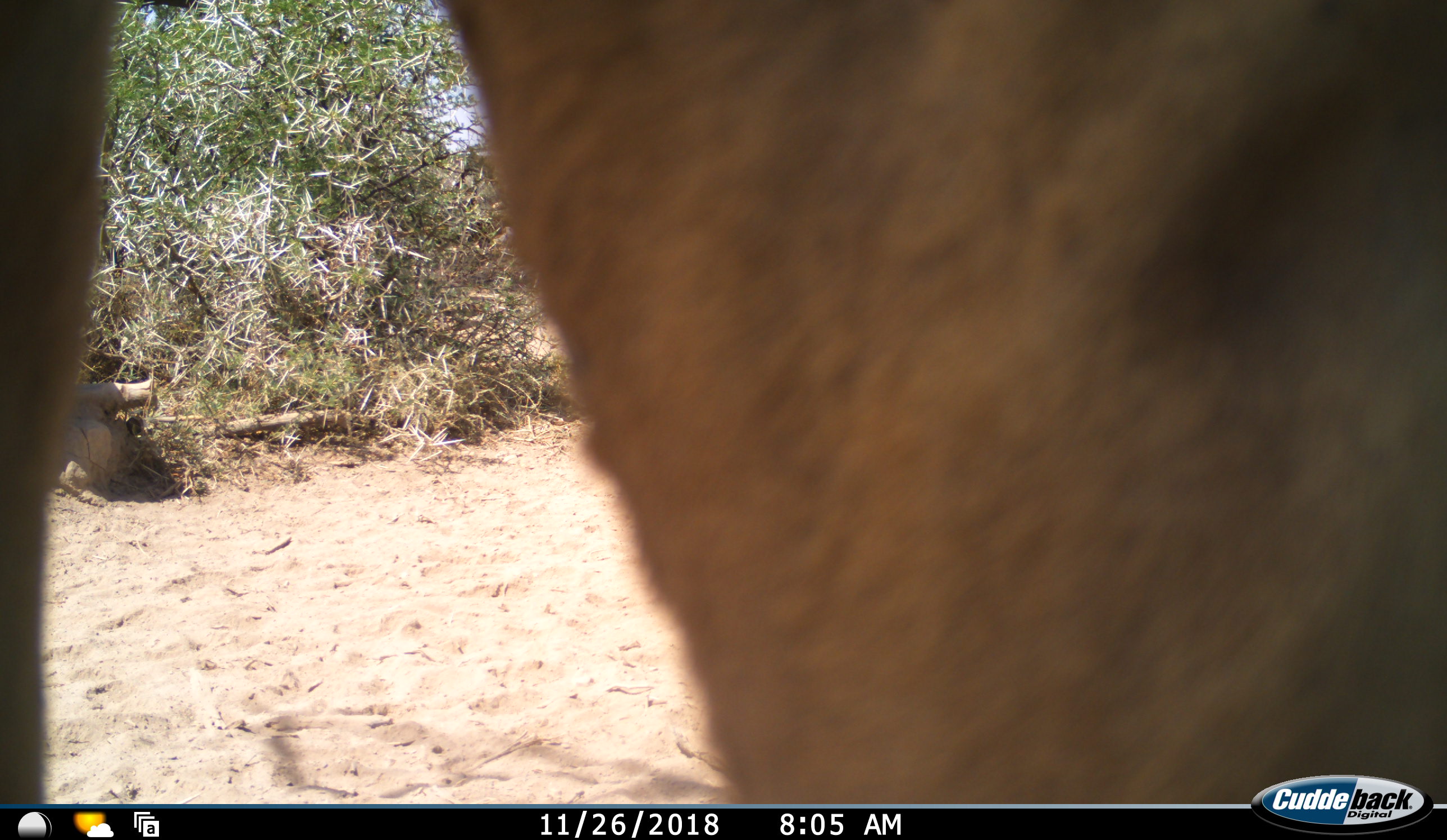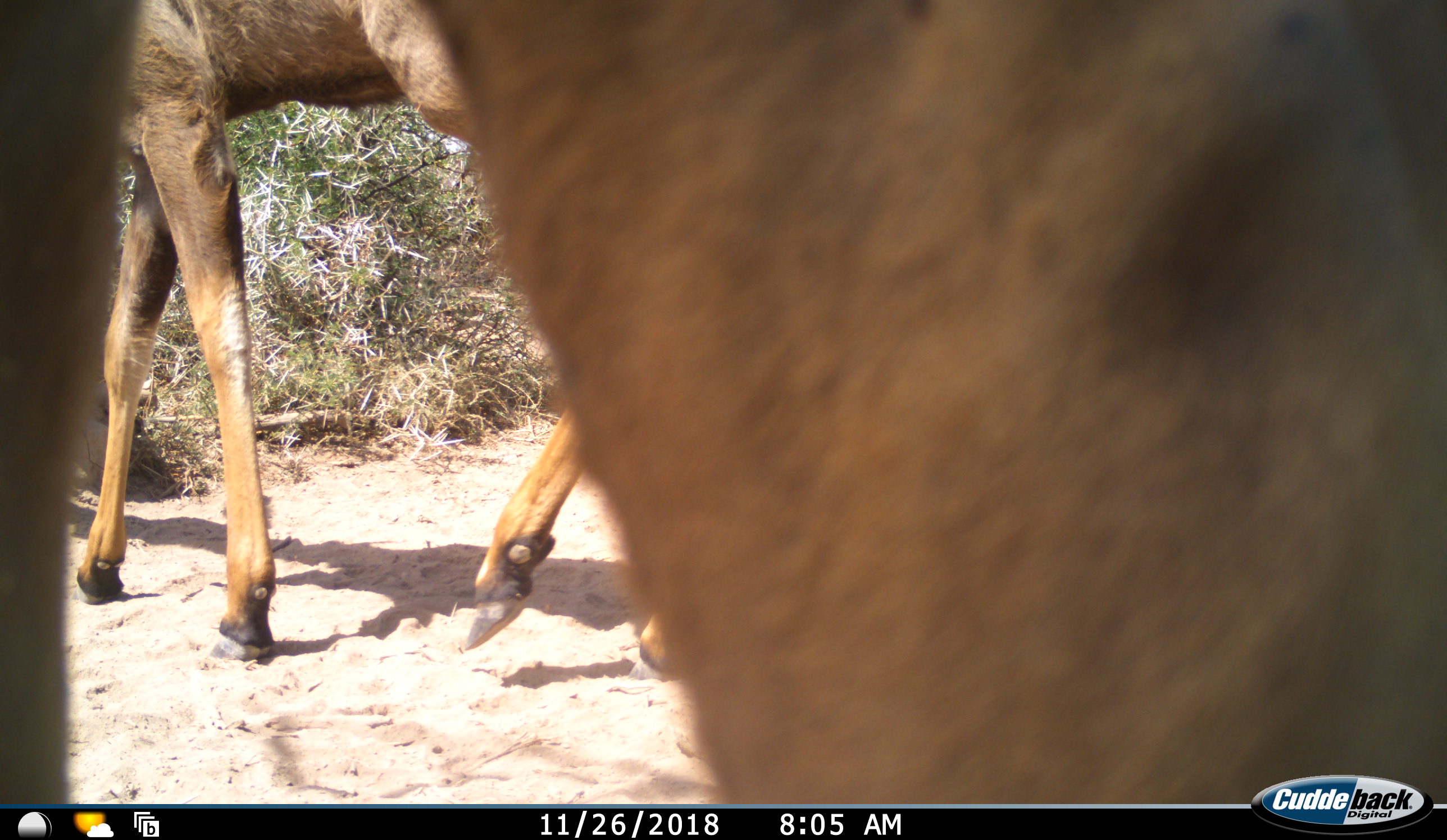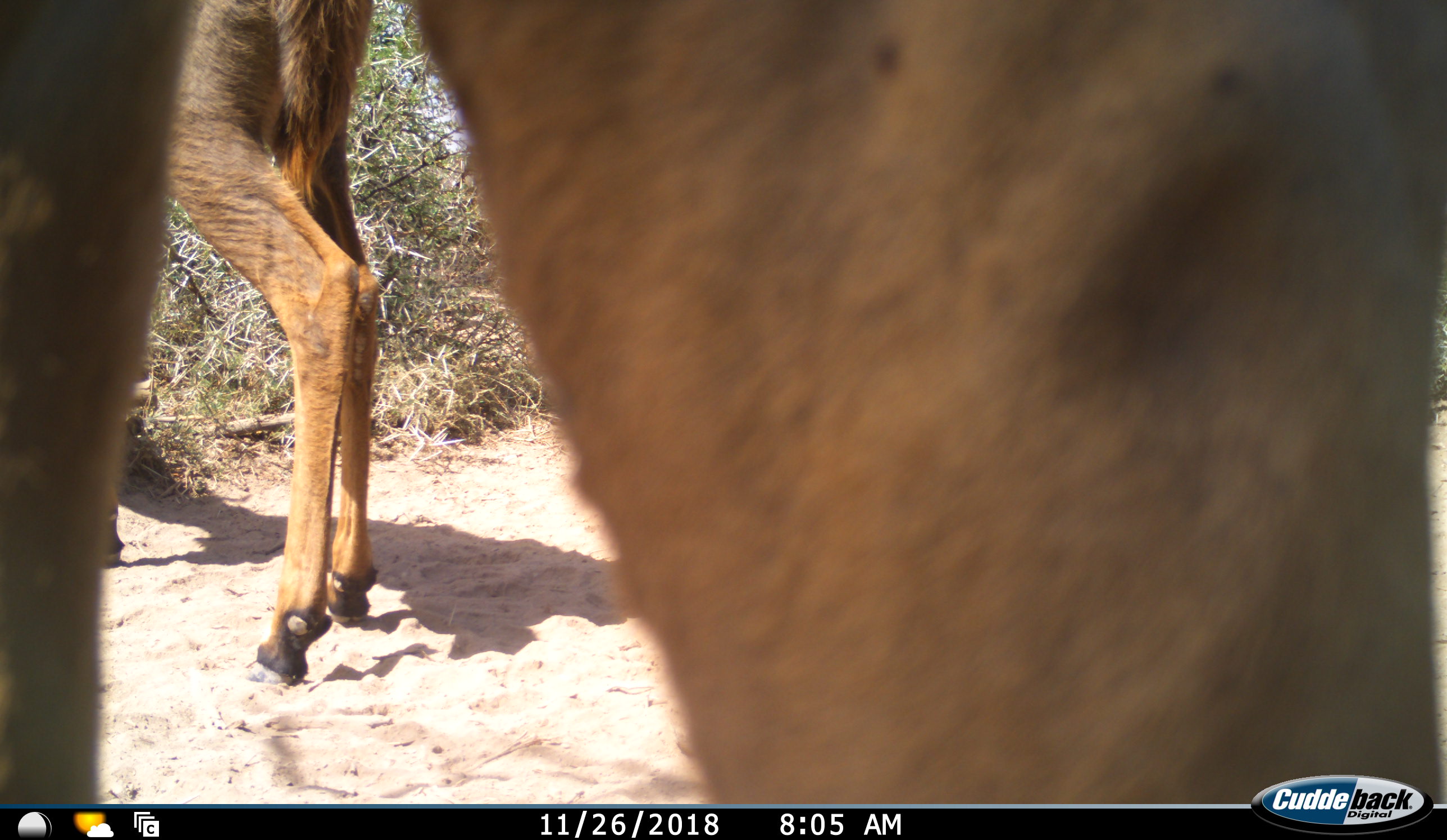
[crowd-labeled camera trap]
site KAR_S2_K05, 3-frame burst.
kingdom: Animalia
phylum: Chordata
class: Mammalia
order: Artiodactyla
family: Bovidae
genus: Alcelaphus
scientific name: Alcelaphus buselaphus caama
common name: red hartebeest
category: hartebeestred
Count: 2.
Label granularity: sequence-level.